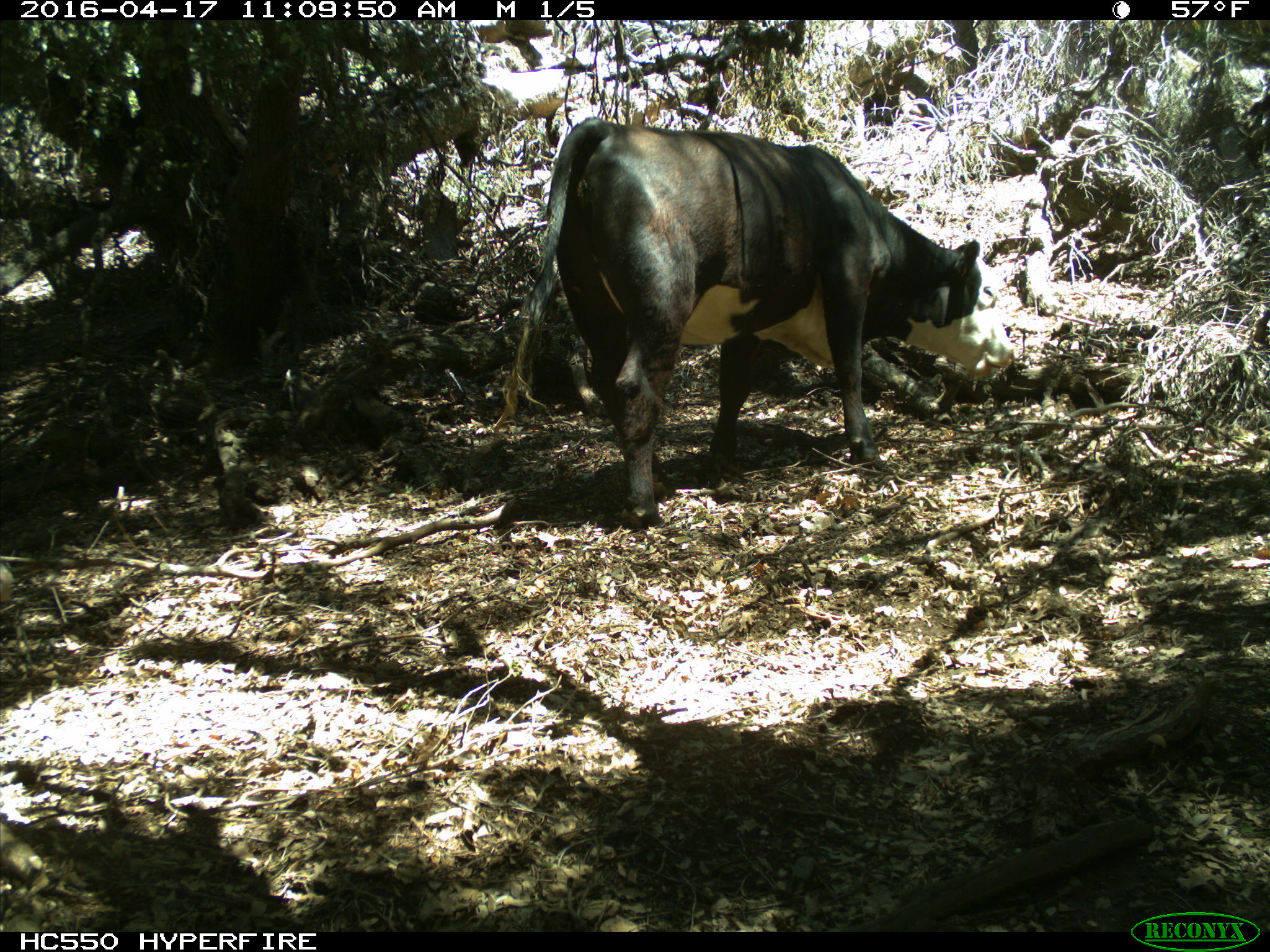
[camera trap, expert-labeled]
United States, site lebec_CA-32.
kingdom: Animalia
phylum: Chordata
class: Mammalia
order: Artiodactyla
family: Bovidae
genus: Bos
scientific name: Bos taurus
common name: domestic cow